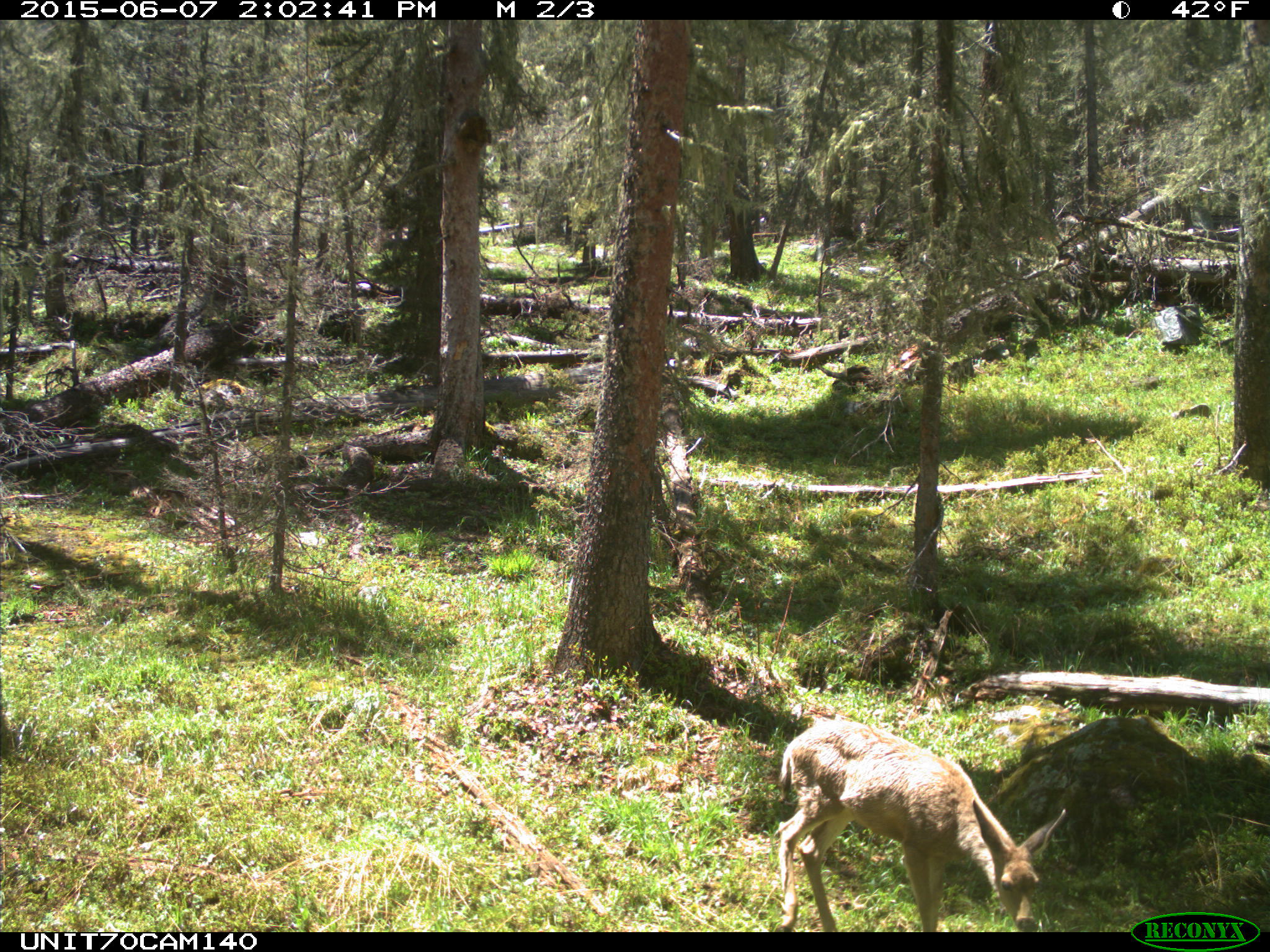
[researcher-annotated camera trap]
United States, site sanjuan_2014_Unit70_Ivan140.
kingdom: Animalia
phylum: Chordata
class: Mammalia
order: Artiodactyla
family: Cervidae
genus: Odocoileus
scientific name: Odocoileus hemionus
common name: mule deer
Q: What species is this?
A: Odocoileus hemionus (mule deer).